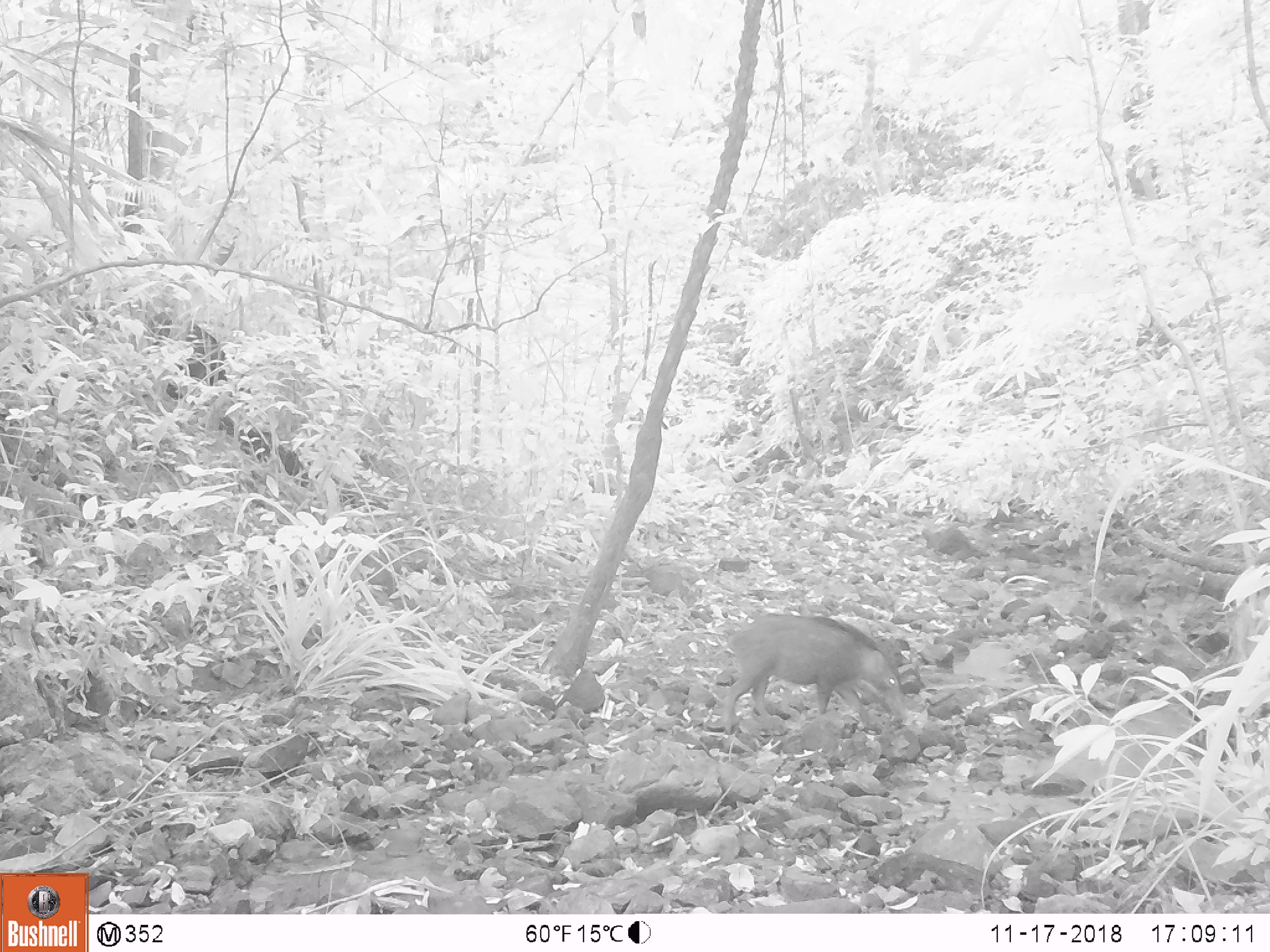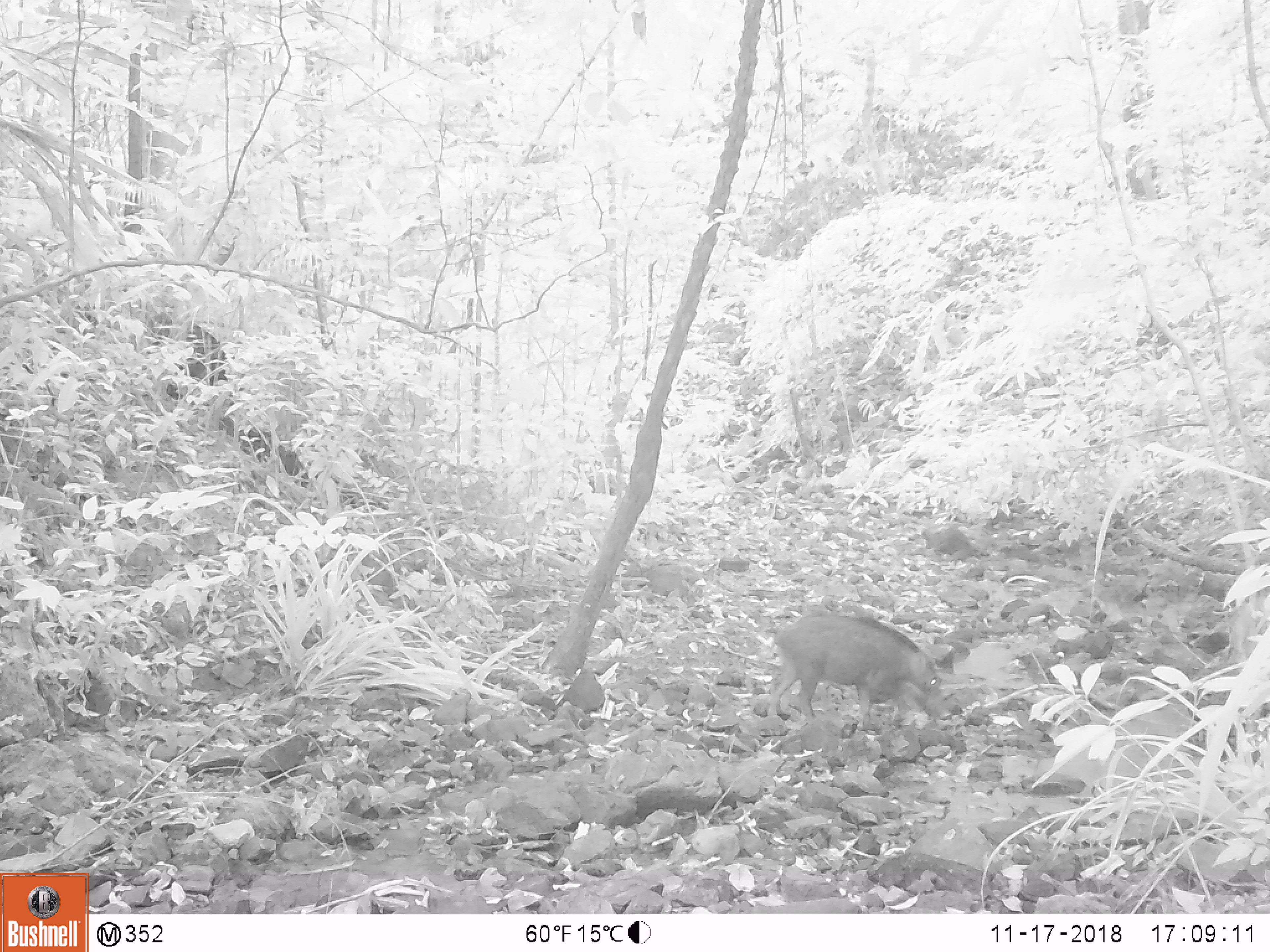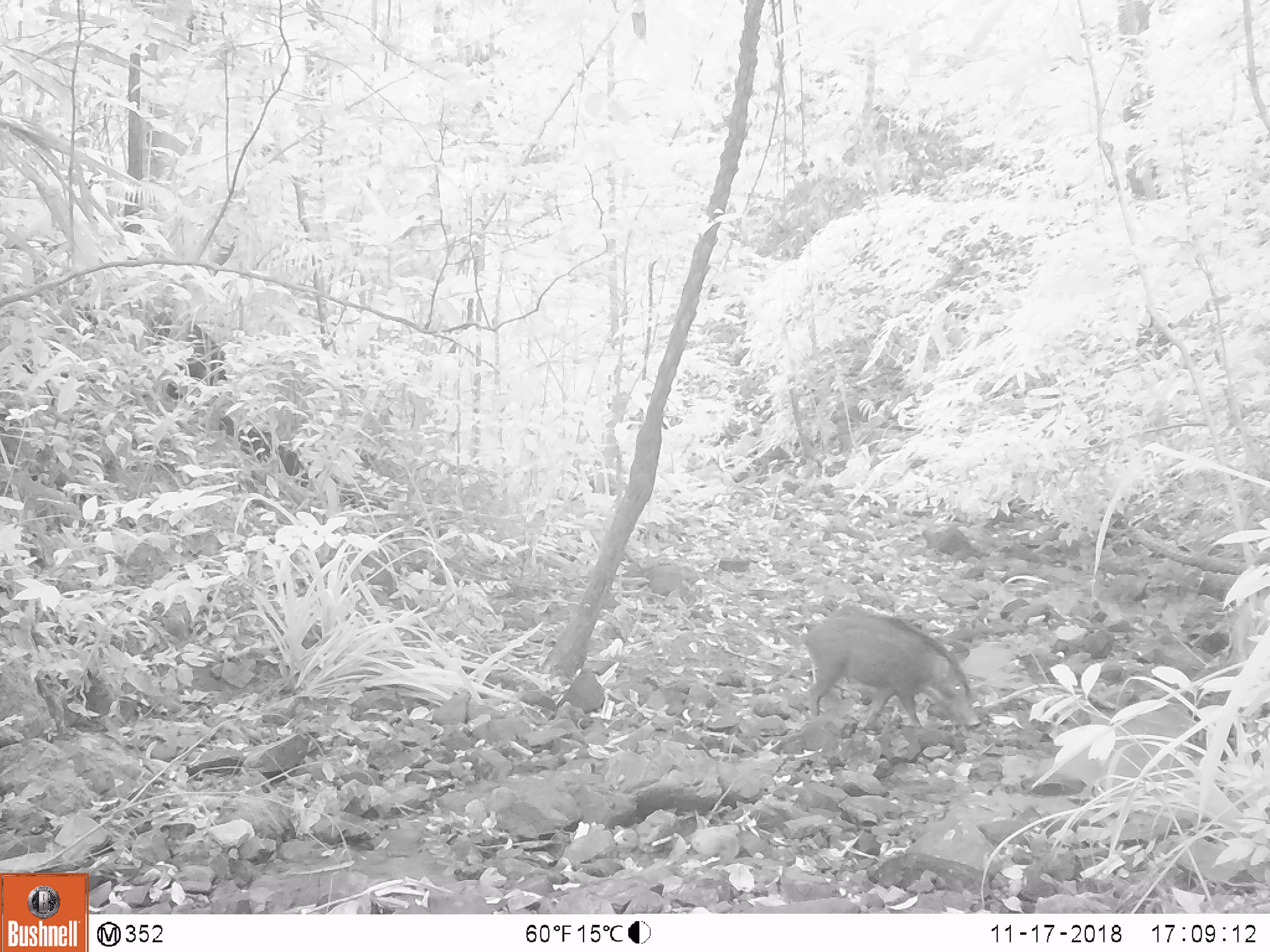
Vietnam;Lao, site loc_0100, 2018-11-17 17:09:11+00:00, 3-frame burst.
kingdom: Animalia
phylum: Chordata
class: Mammalia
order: Artiodactyla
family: Suidae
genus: Sus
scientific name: Sus scrofa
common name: eurasian wild pig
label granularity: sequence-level